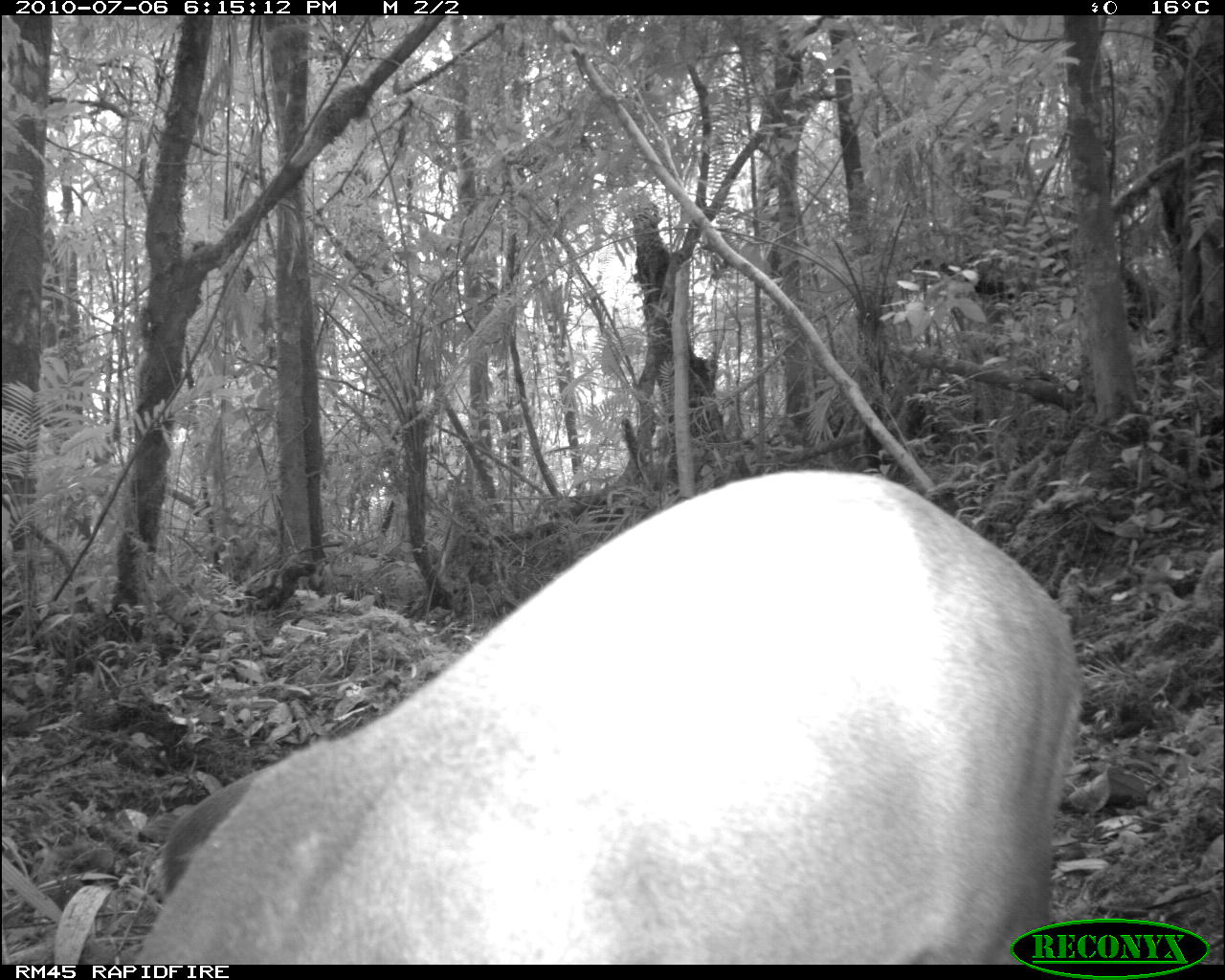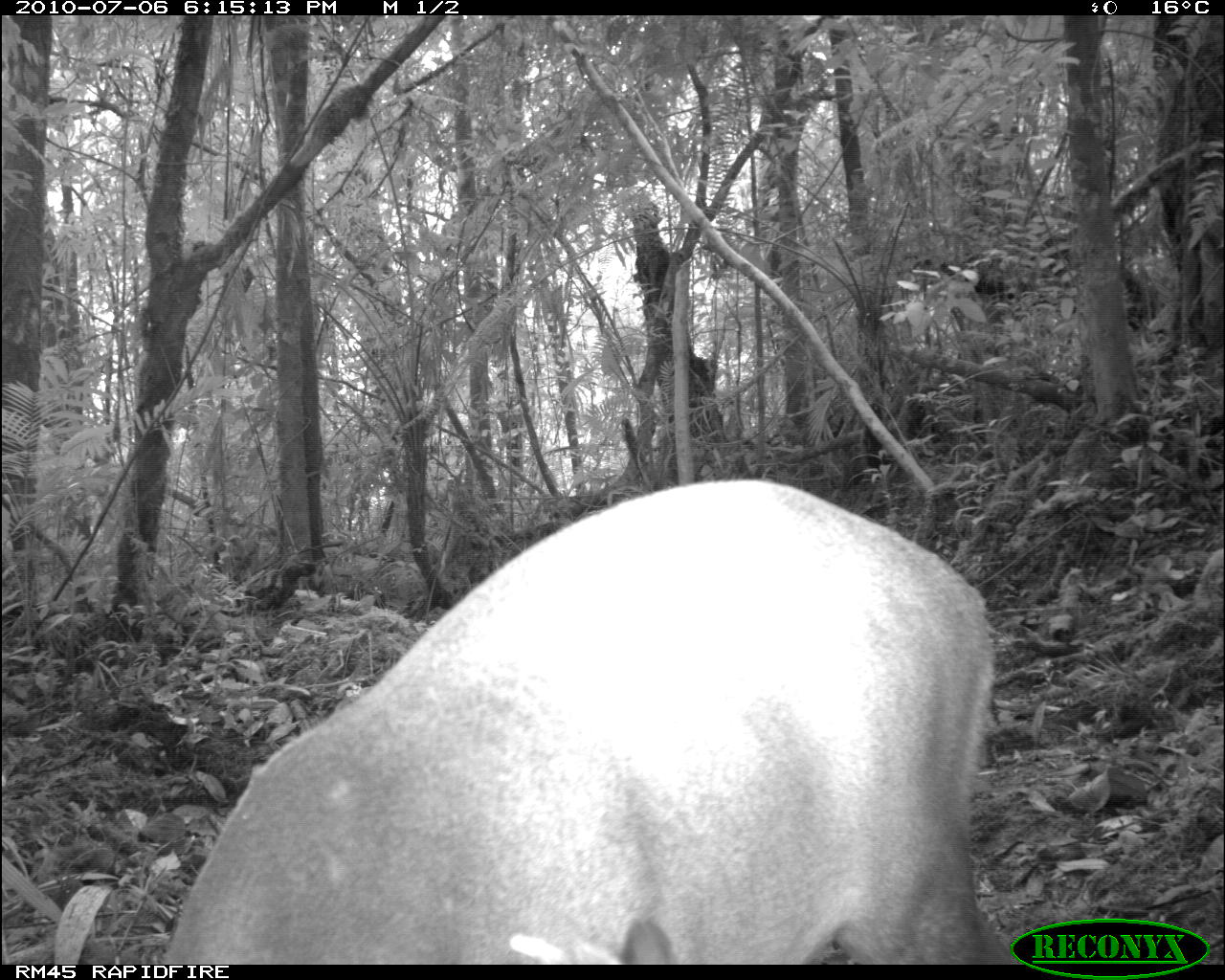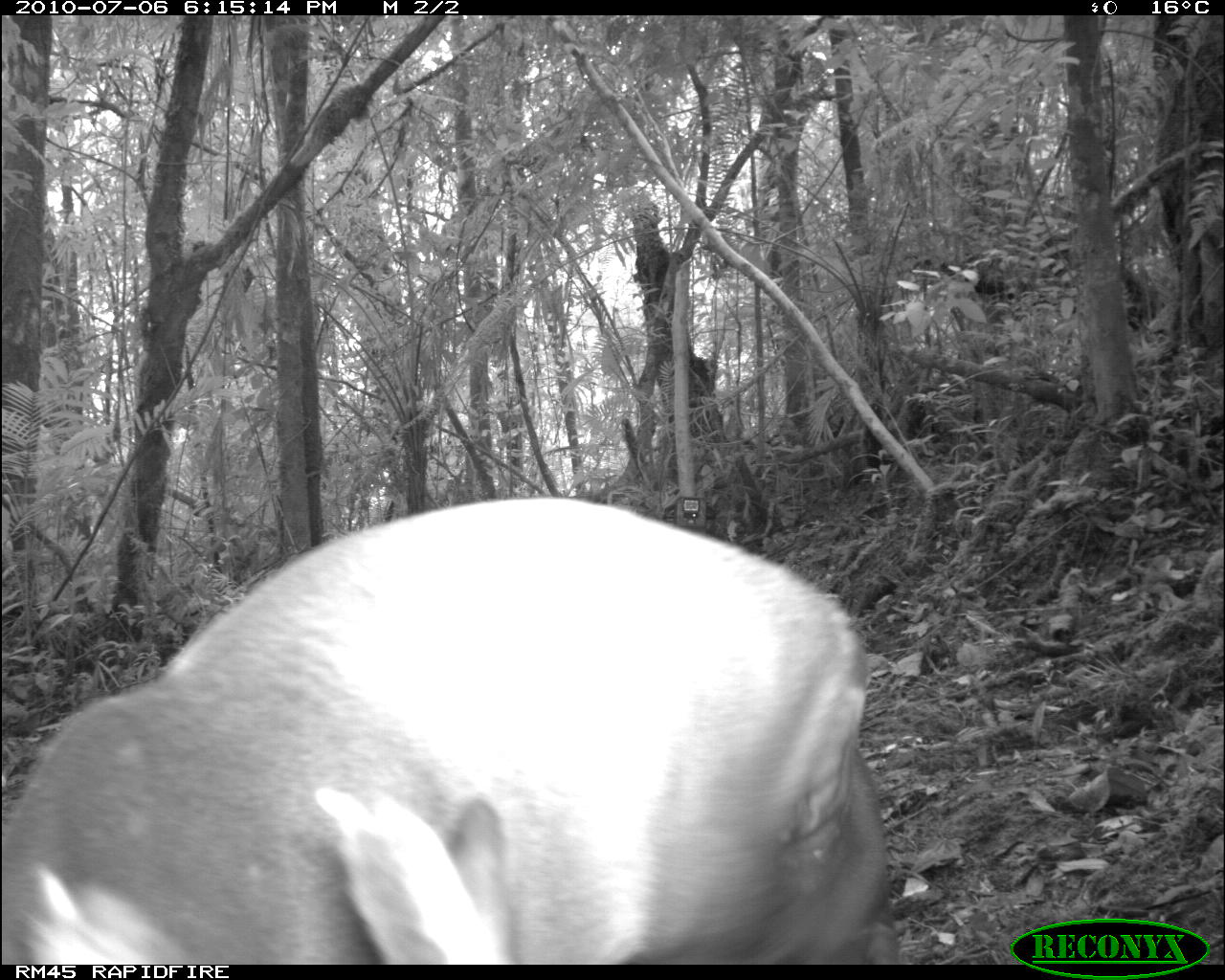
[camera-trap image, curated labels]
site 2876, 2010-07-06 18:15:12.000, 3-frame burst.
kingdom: Animalia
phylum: Chordata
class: Mammalia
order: Artiodactyla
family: Cervidae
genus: Muntiacus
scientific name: Muntiacus muntjak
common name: southern red muntjac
Muntiacus muntjak (southern red muntjac), count 1.